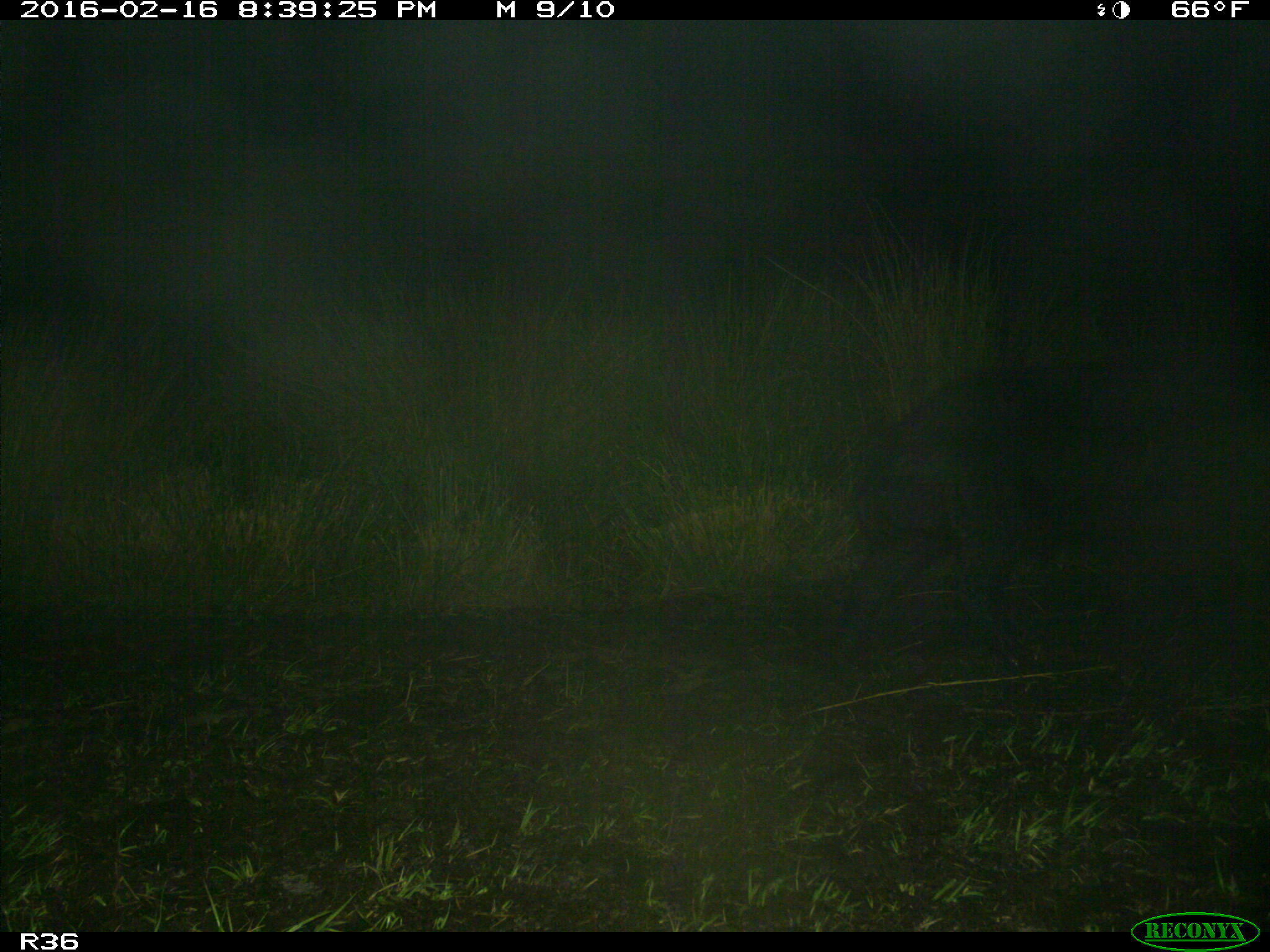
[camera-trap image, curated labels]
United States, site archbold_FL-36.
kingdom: Animalia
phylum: Chordata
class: Mammalia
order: Artiodactyla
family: Suidae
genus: Sus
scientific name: Sus scrofa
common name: wild boar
Sus scrofa (wild boar).